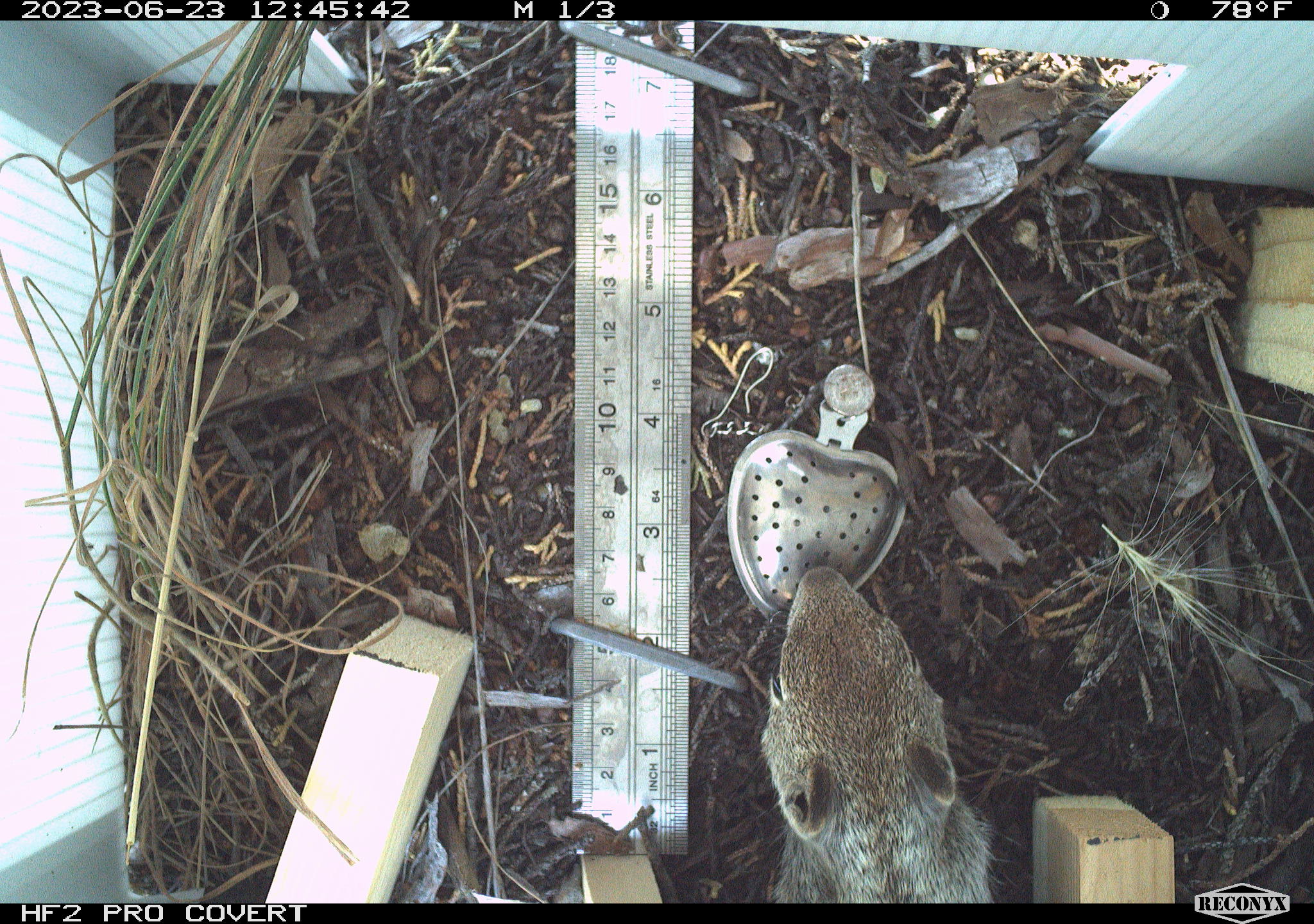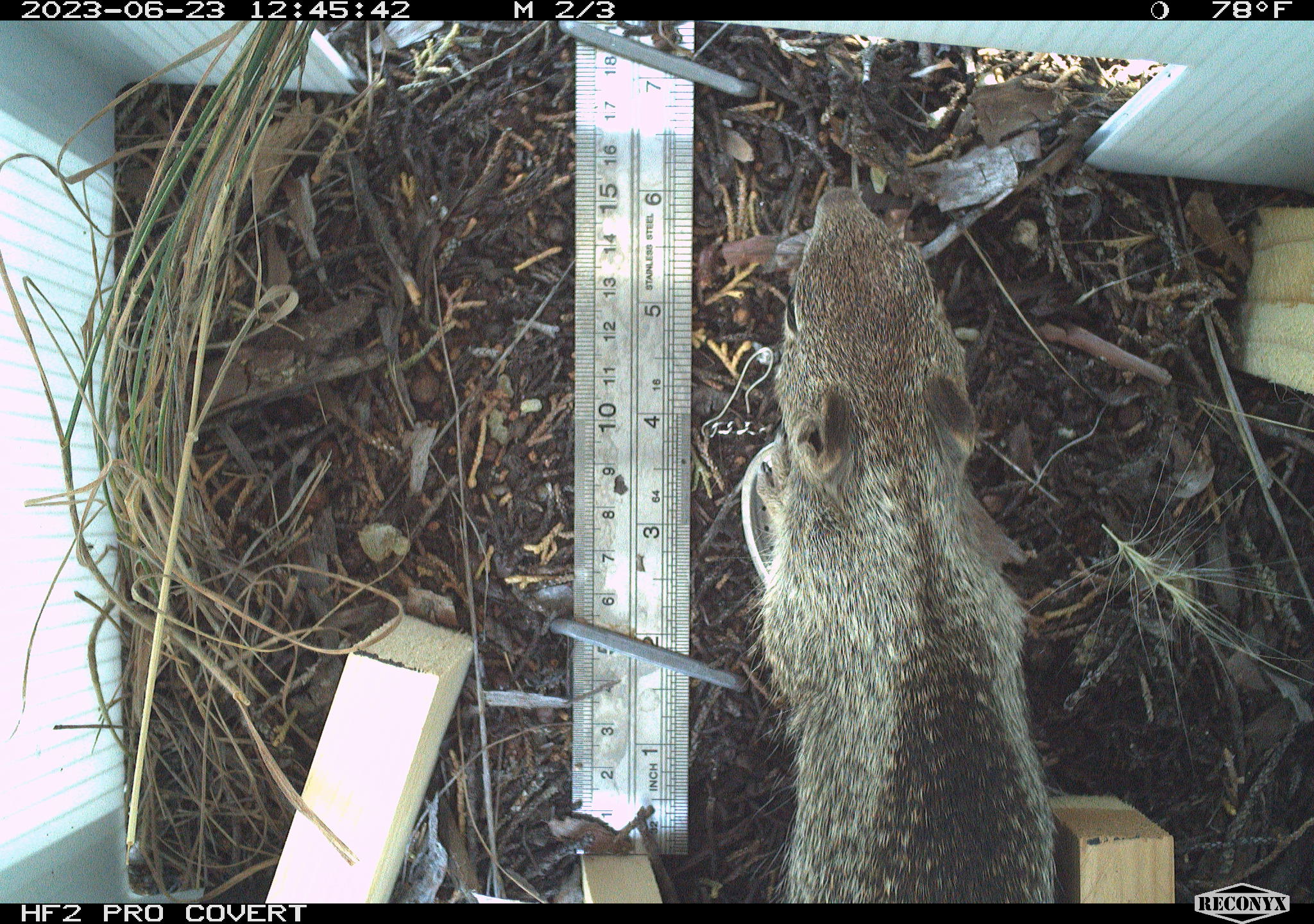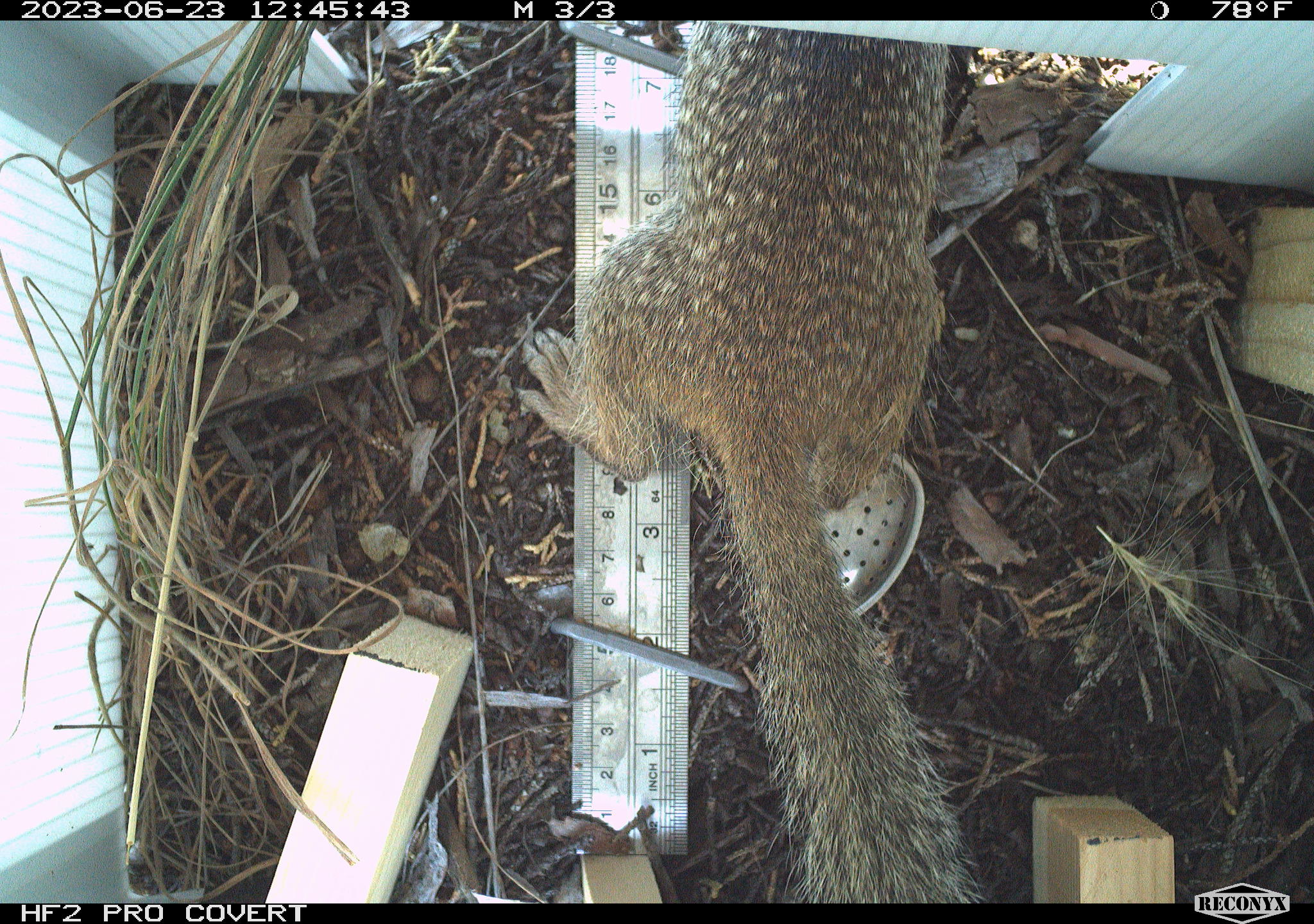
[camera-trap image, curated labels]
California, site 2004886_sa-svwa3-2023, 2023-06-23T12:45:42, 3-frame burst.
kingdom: Animalia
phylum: Chordata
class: Mammalia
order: Rodentia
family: Sciuridae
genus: Otospermophilus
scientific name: Otospermophilus beecheyi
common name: california ground squirrel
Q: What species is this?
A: California ground squirrel (Otospermophilus beecheyi).